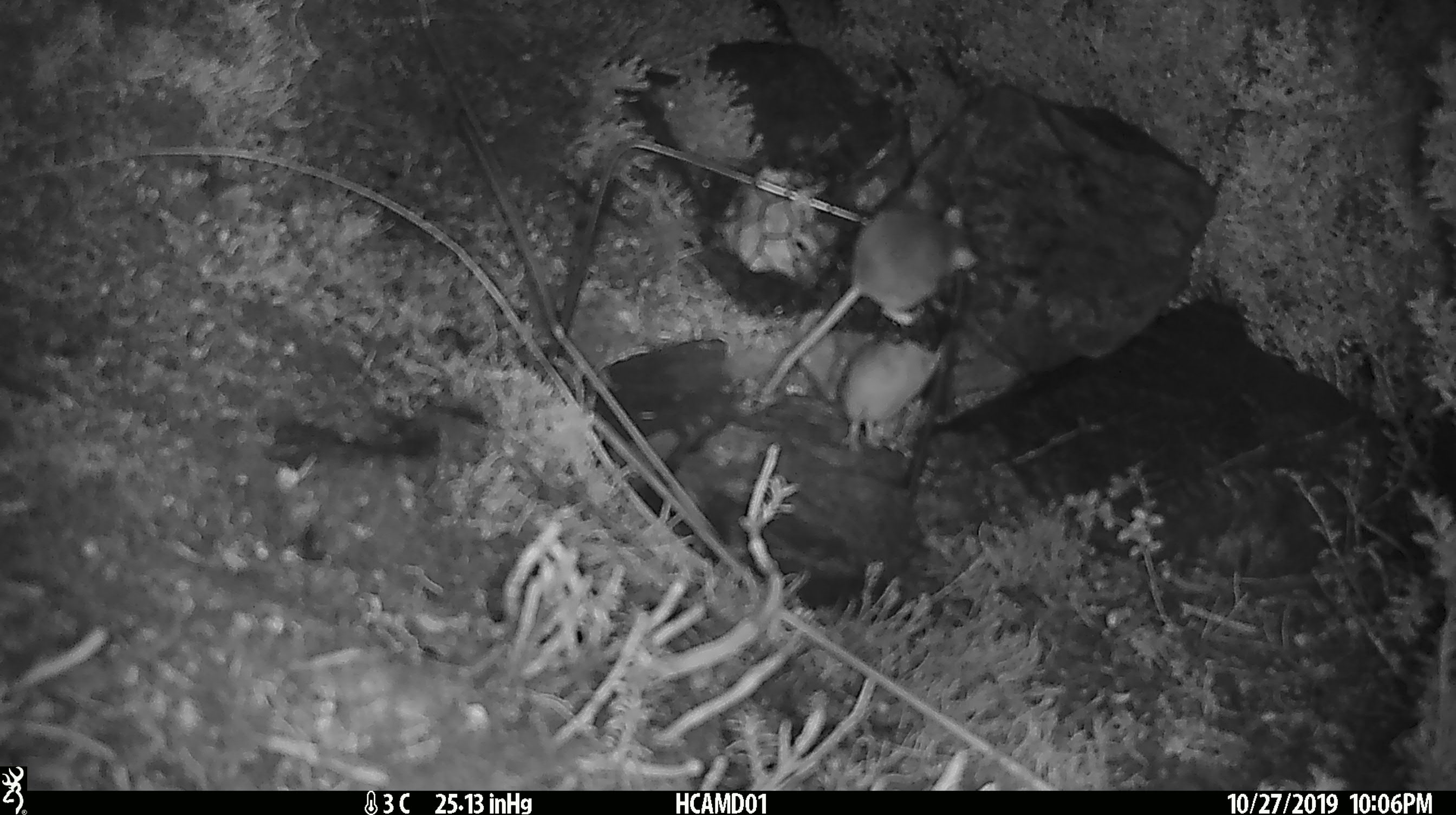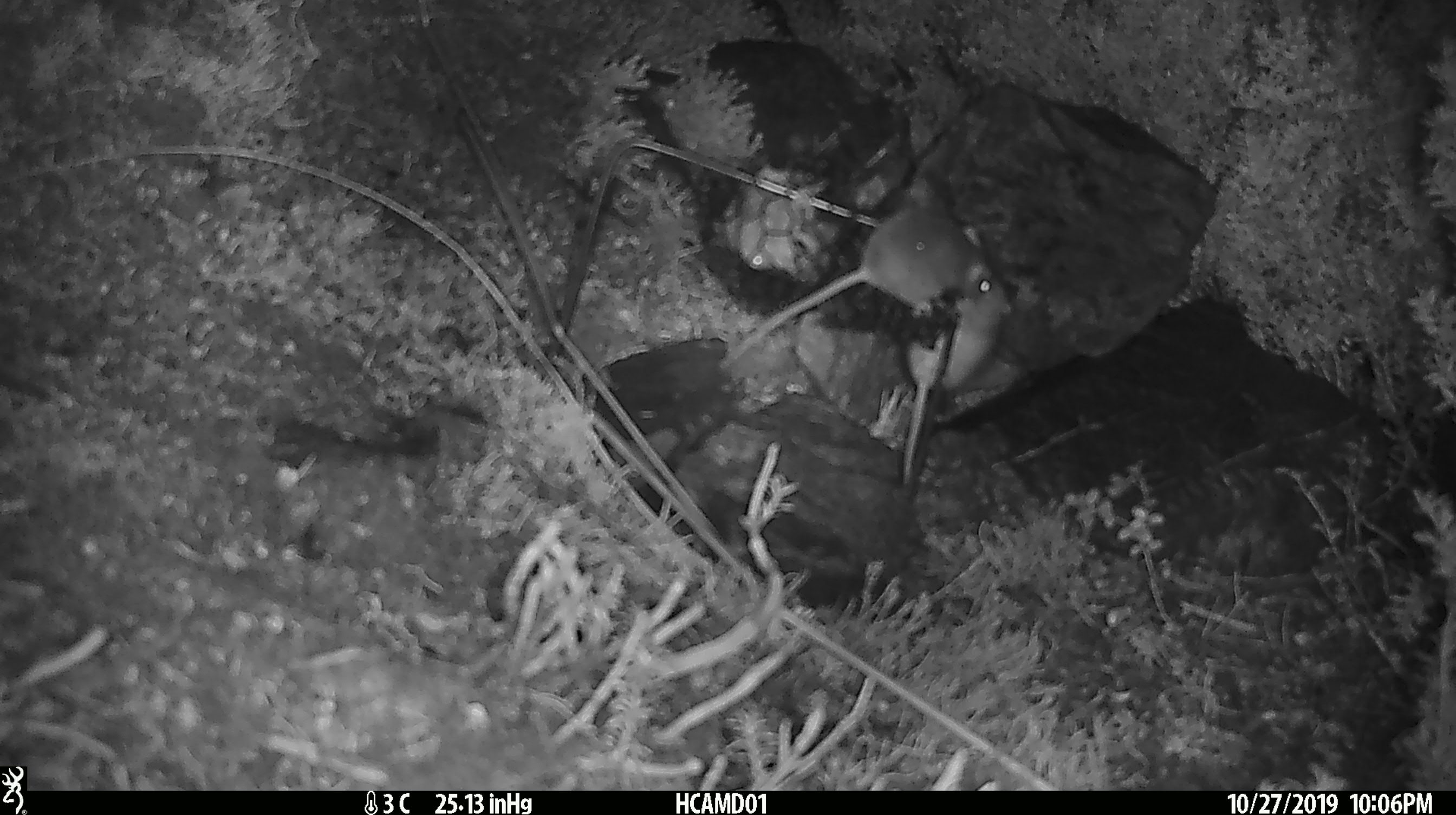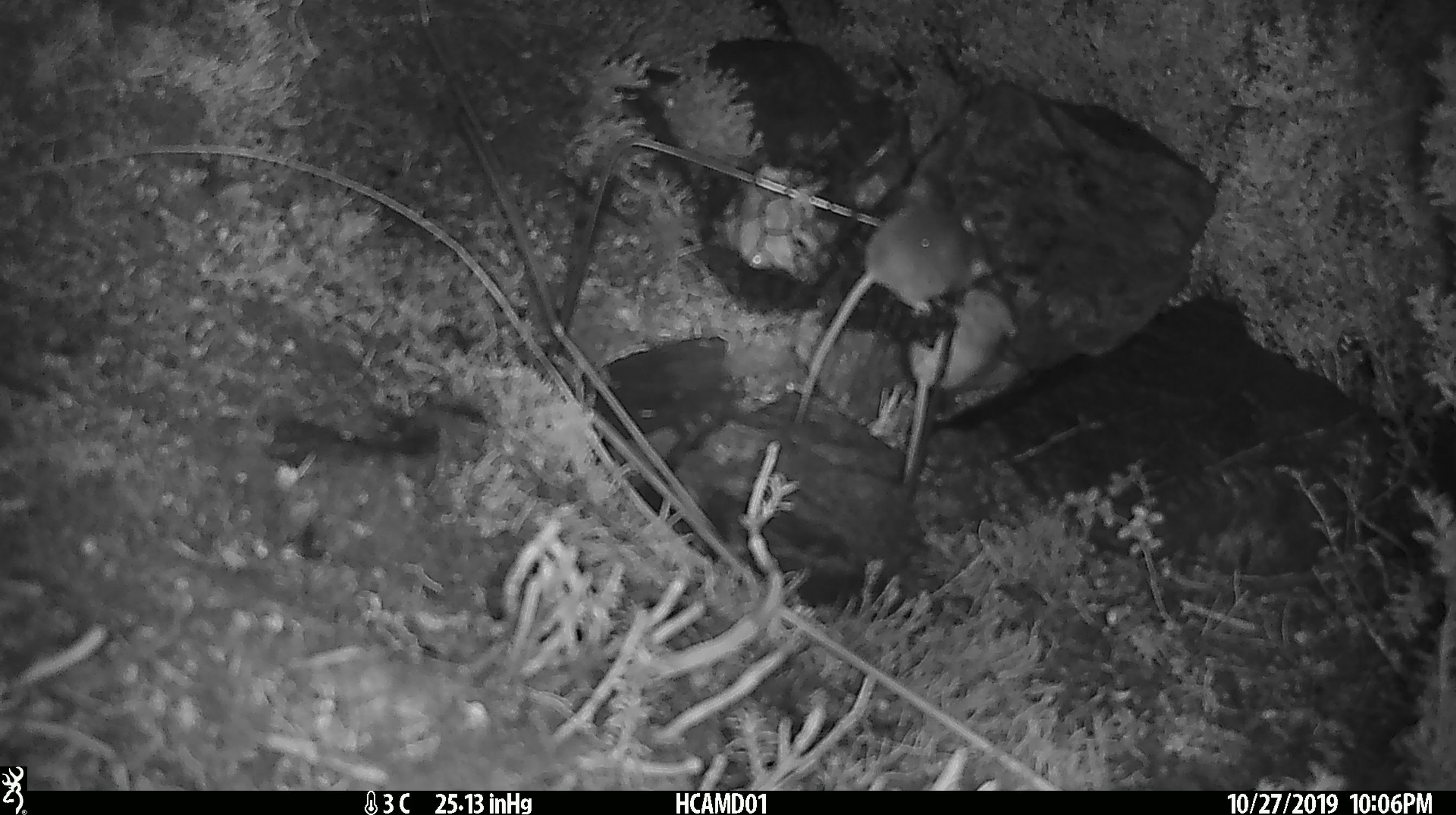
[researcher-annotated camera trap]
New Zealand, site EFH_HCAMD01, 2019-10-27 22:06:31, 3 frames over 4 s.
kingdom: Animalia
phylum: Chordata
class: Mammalia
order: Rodentia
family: Muridae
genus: Mus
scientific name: Mus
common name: mouse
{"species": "mouse (Mus)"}